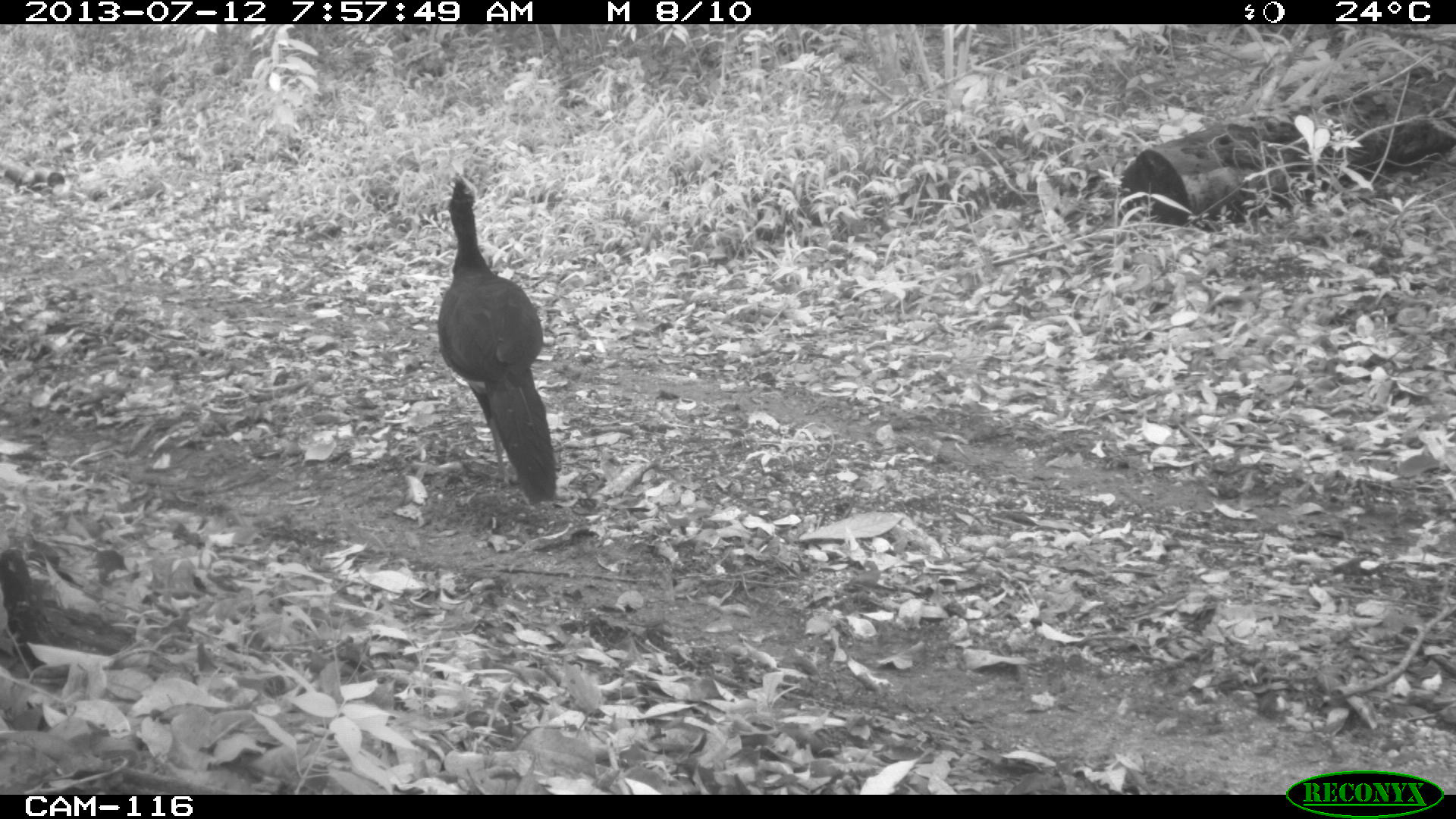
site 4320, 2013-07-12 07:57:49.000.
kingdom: Animalia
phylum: Chordata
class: Aves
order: Galliformes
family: Cracidae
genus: Crax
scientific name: Crax rubra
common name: great curassow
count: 1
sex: male